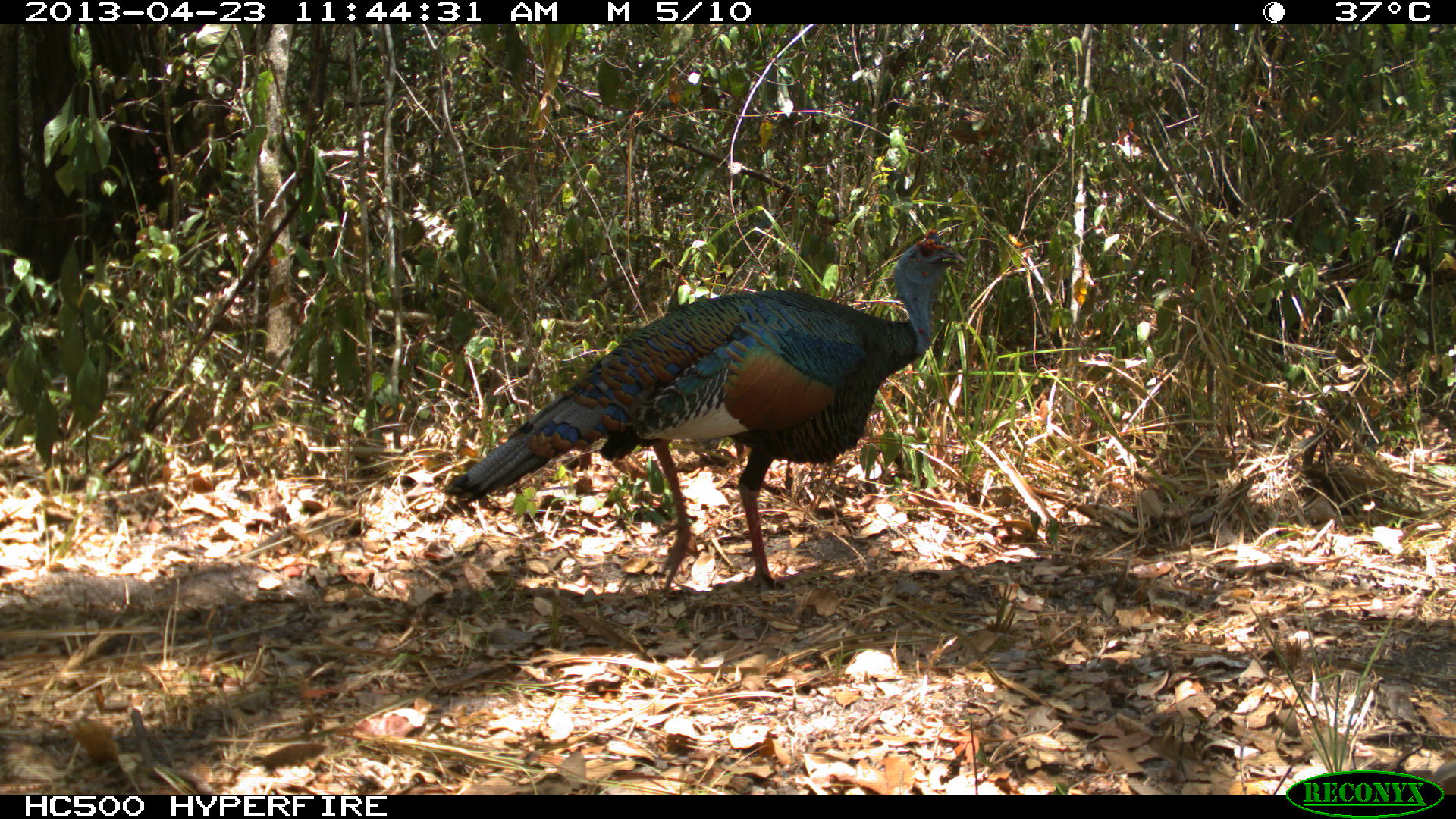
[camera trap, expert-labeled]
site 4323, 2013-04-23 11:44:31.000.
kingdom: Animalia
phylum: Chordata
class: Aves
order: Galliformes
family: Phasianidae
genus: Meleagris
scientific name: Meleagris ocellata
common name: ocellated turkey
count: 1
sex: male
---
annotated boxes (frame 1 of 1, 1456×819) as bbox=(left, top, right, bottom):
meleagris ocellata: bbox=(439, 232, 966, 598)